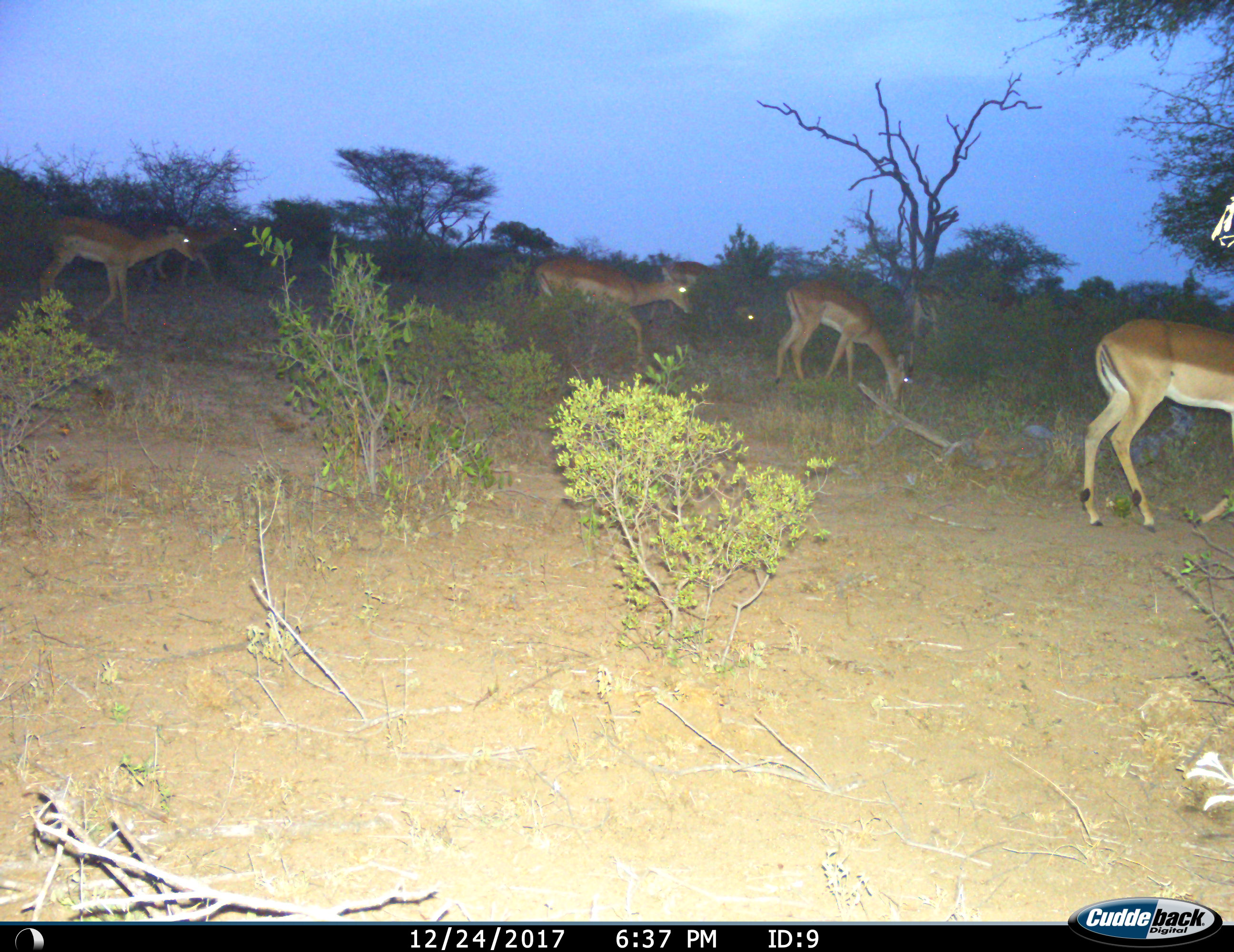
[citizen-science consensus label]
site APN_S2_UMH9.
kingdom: Animalia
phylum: Chordata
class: Mammalia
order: Artiodactyla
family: Bovidae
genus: Aepyceros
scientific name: Aepyceros melampus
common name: impala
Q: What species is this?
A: Impala (Aepyceros melampus).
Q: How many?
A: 7.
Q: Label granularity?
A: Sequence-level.